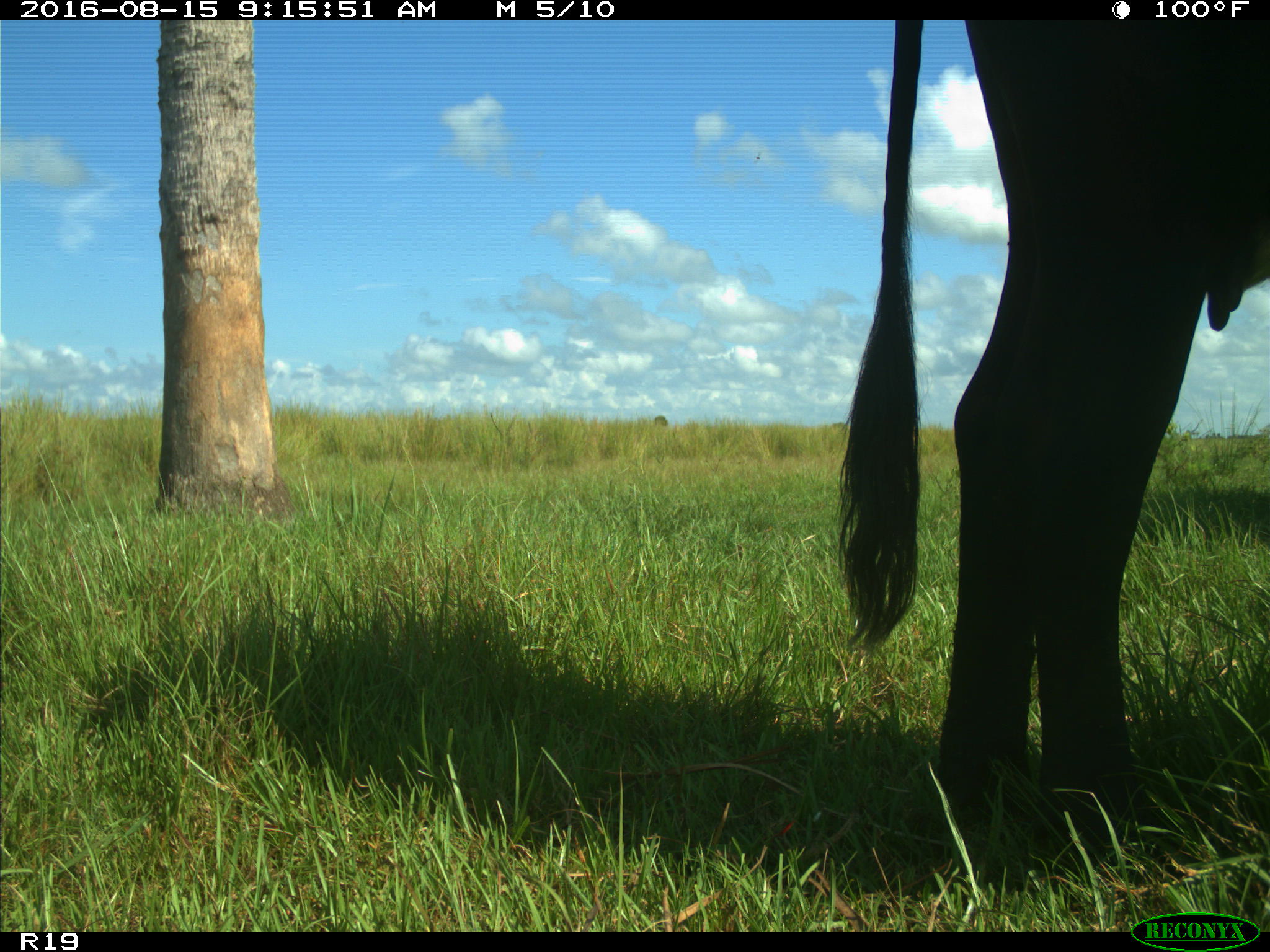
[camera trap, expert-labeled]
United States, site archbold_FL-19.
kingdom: Animalia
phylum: Chordata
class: Mammalia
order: Artiodactyla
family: Bovidae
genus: Bos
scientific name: Bos taurus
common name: domestic cow